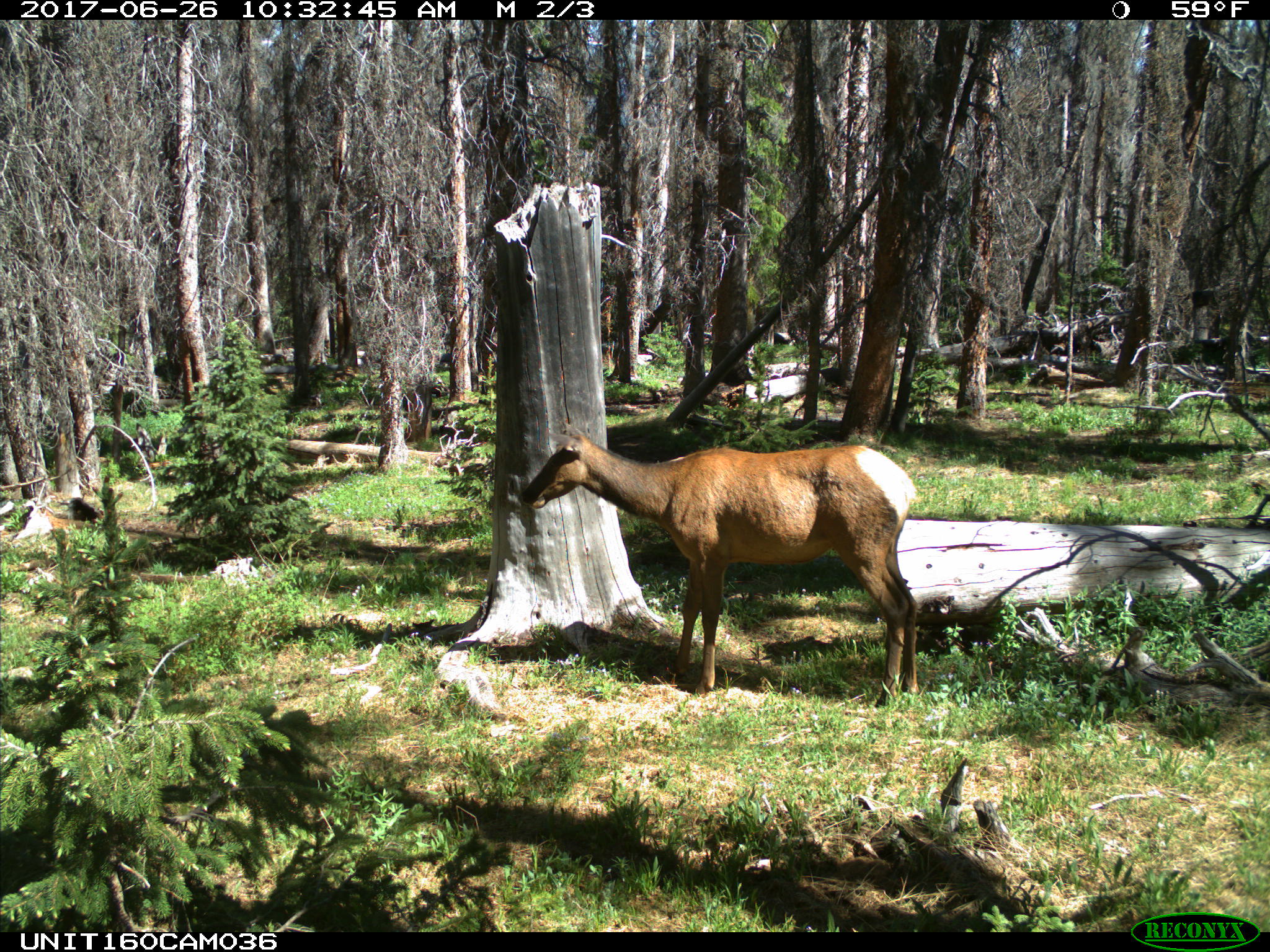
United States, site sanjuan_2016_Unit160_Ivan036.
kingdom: Animalia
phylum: Chordata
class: Mammalia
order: Artiodactyla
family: Cervidae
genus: Cervus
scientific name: Cervus elaphus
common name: red deer